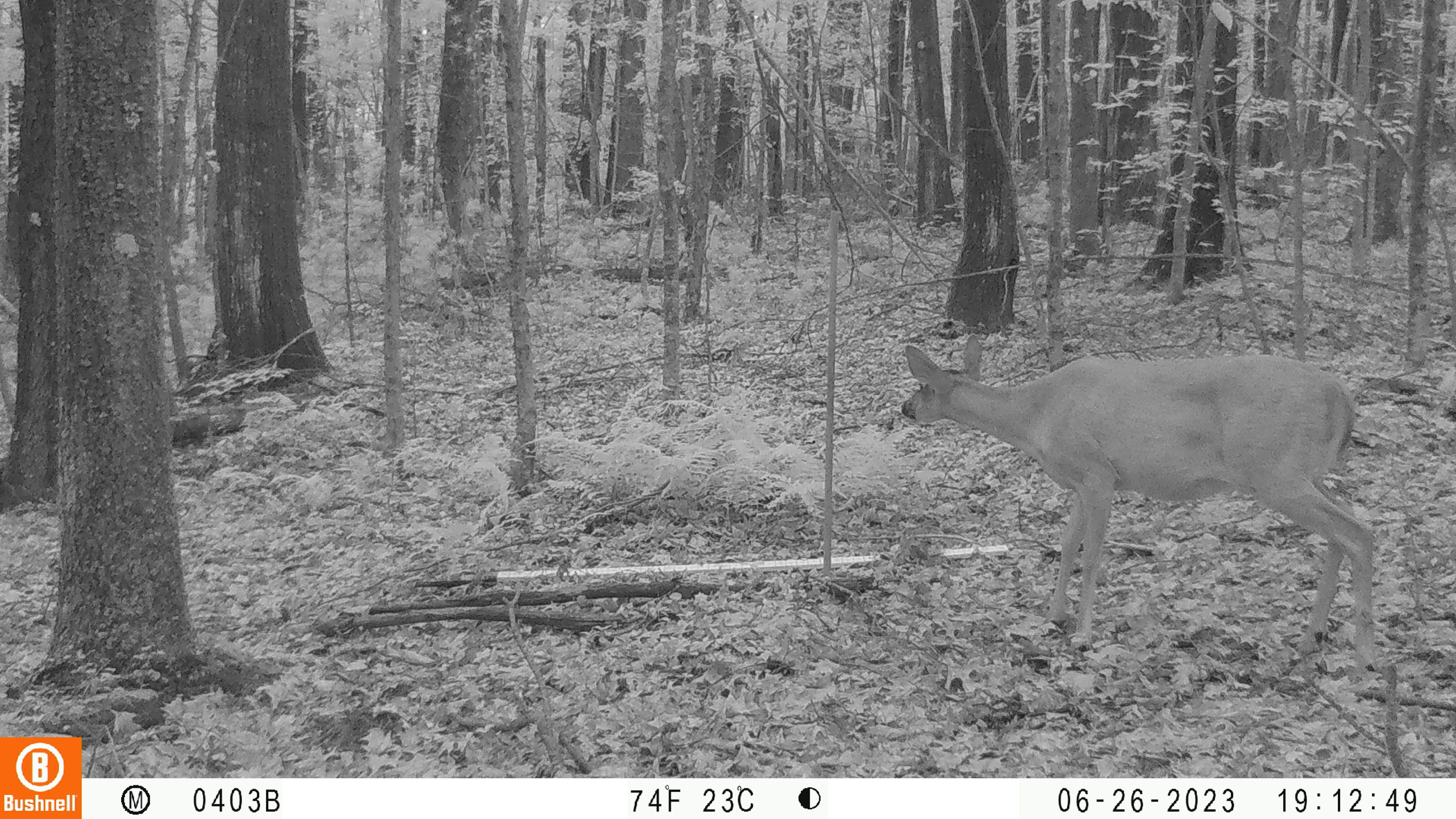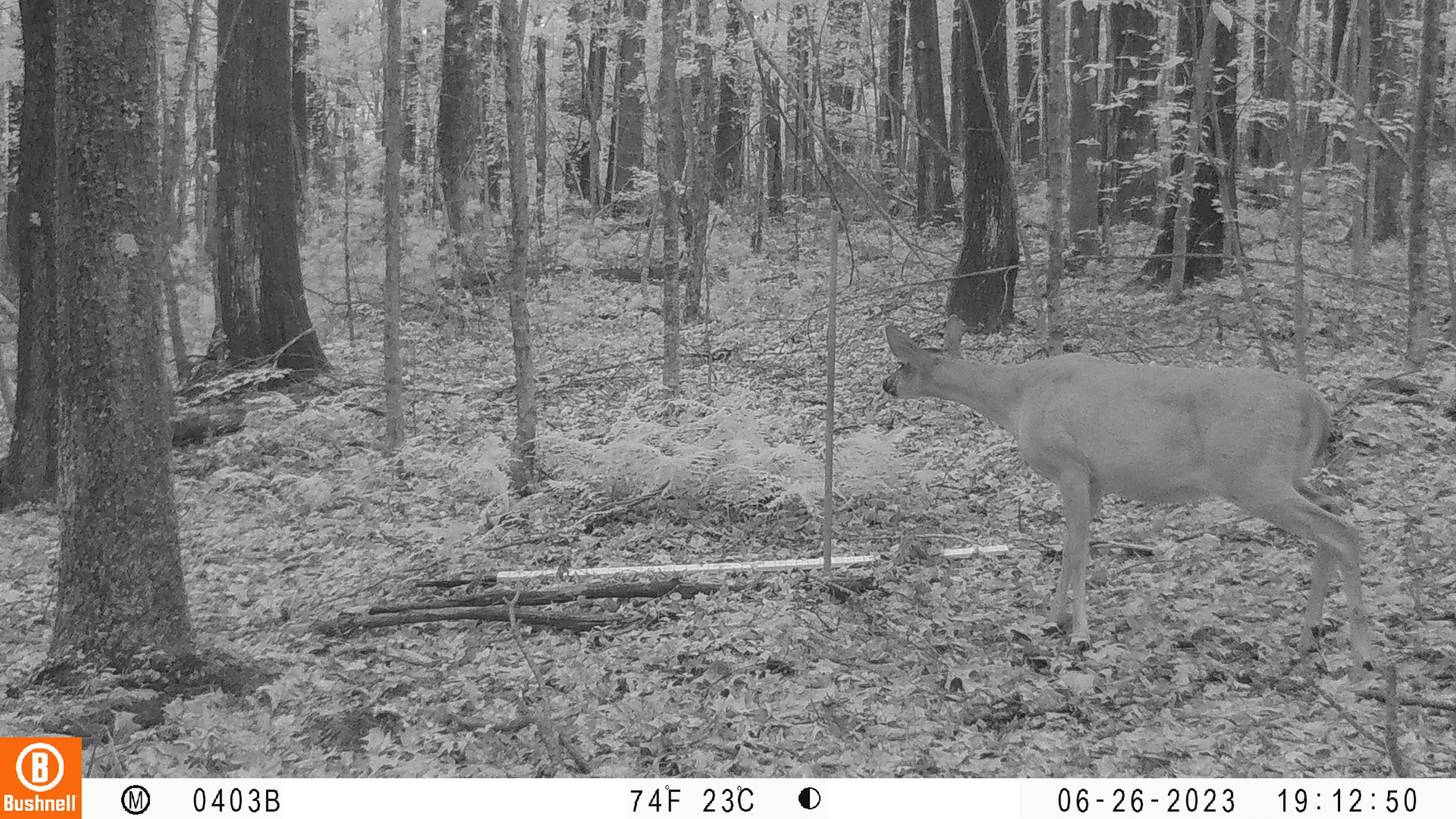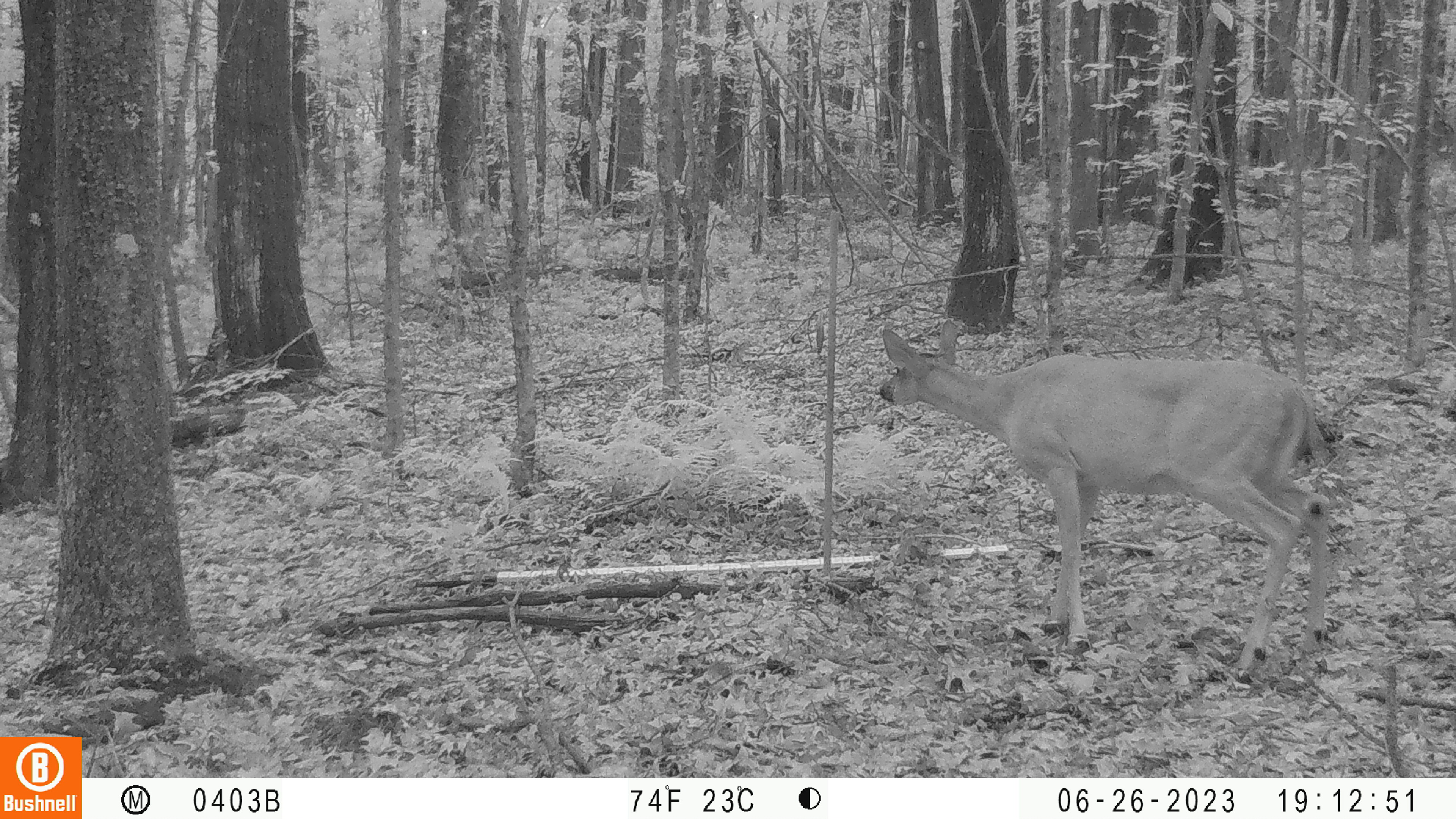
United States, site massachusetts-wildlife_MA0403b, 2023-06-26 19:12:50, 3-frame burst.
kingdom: Animalia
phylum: Chordata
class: Mammalia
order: Artiodactyla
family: Cervidae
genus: Odocoileus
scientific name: Odocoileus virginianus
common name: white-tailed deer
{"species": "white-tailed deer (Odocoileus virginianus)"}